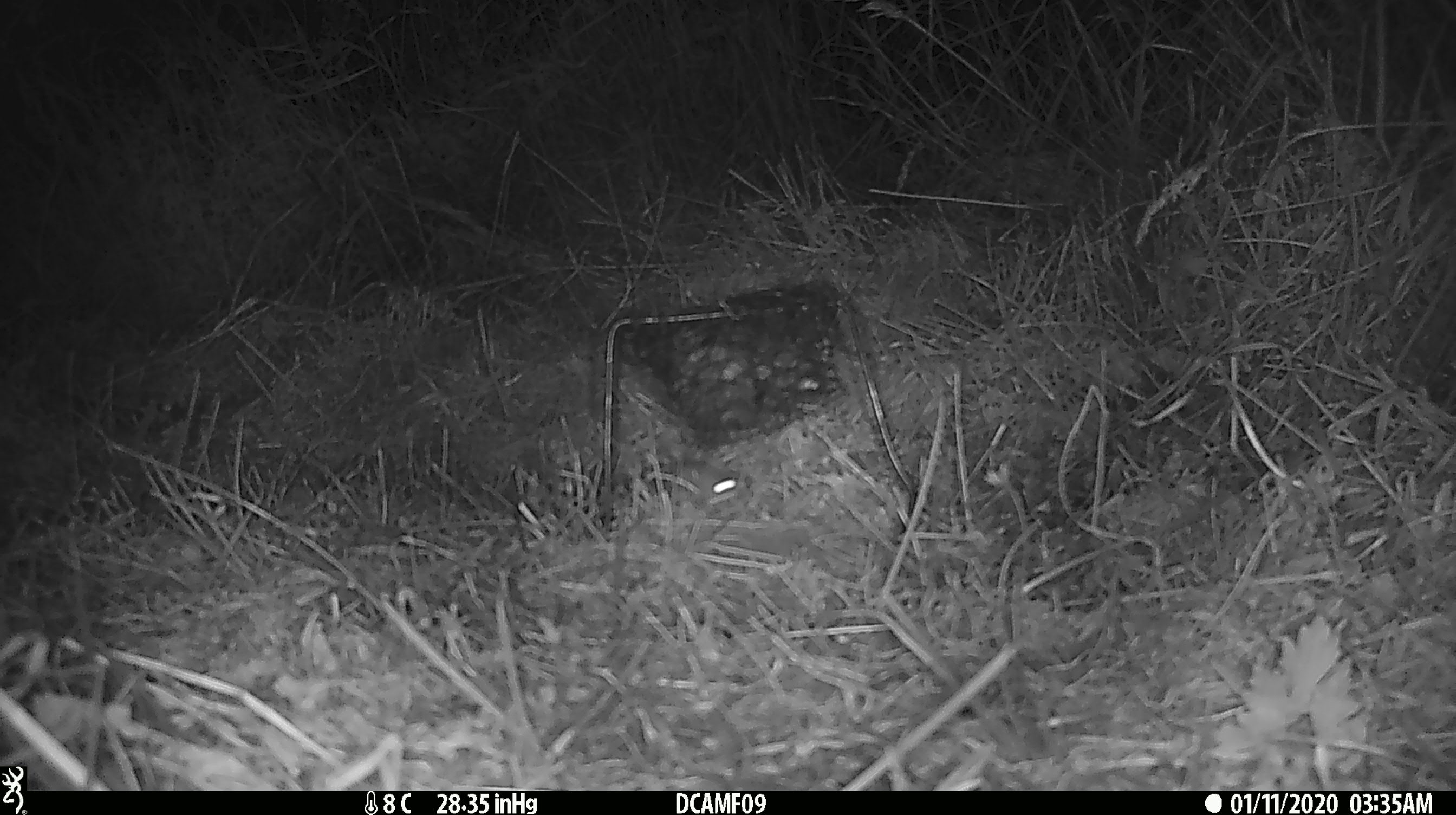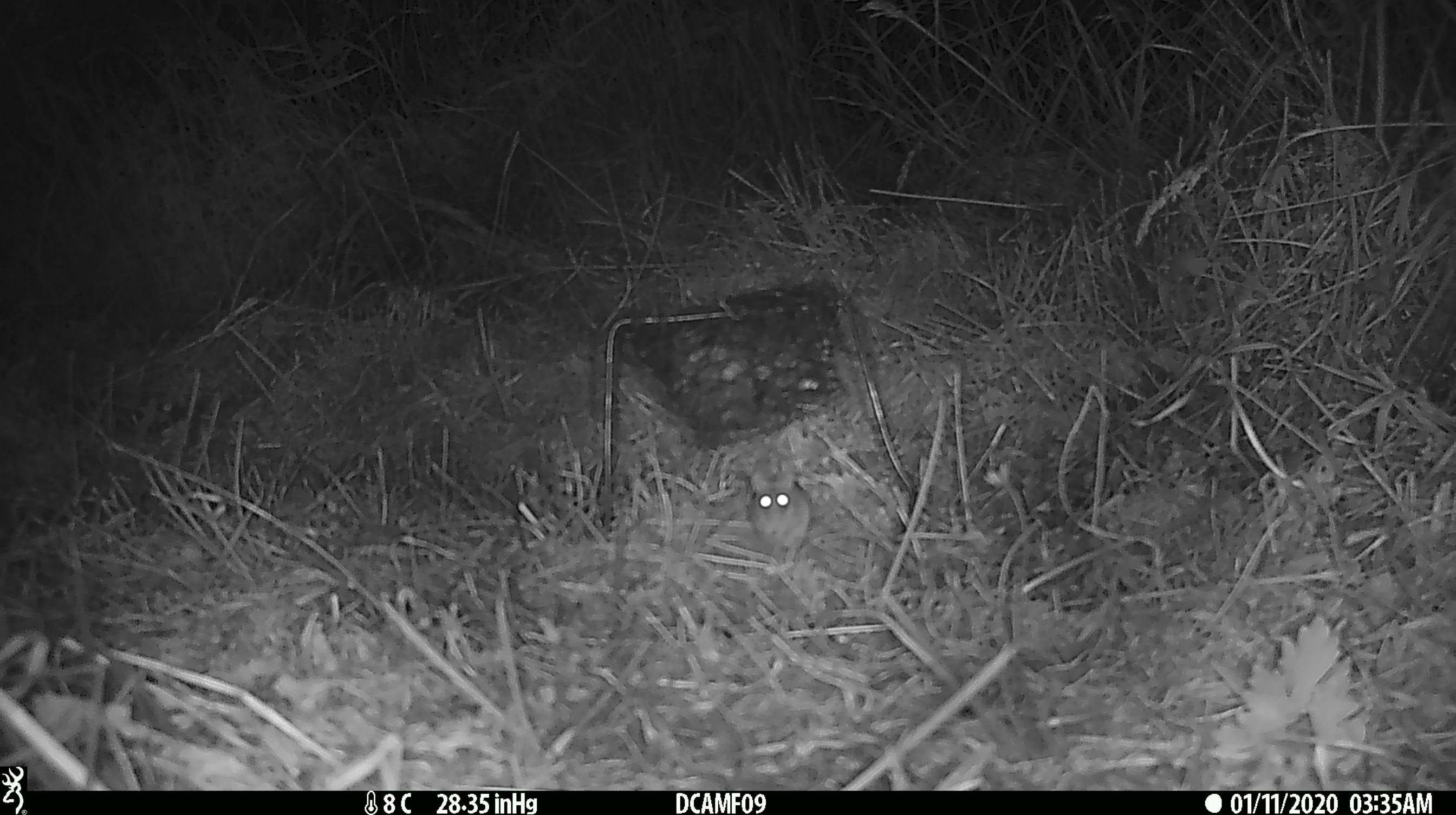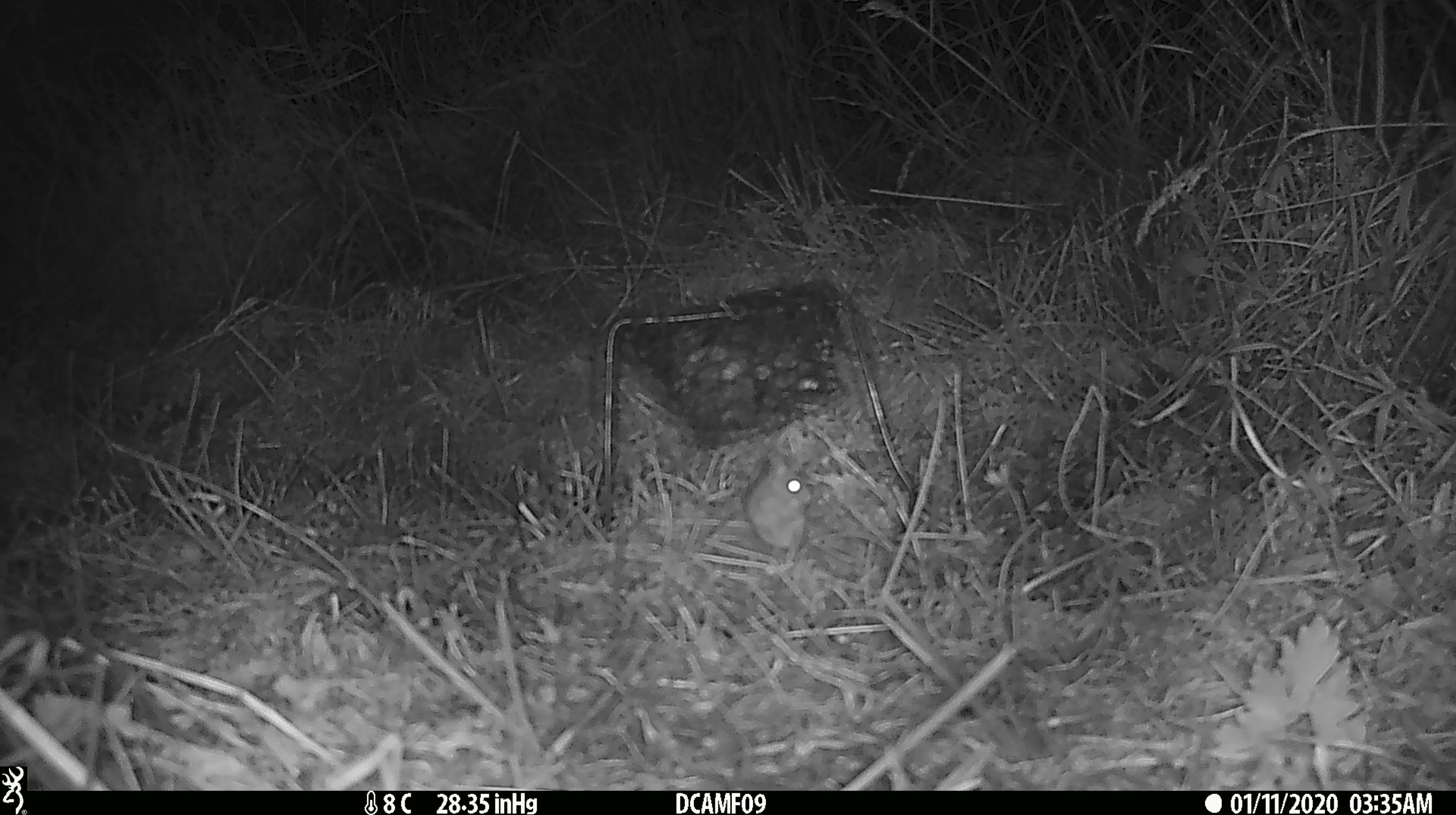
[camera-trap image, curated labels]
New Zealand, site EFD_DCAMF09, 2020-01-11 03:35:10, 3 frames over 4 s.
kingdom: Animalia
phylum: Chordata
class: Mammalia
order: Rodentia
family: Muridae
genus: Mus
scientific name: Mus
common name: mouse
Mouse (Mus).